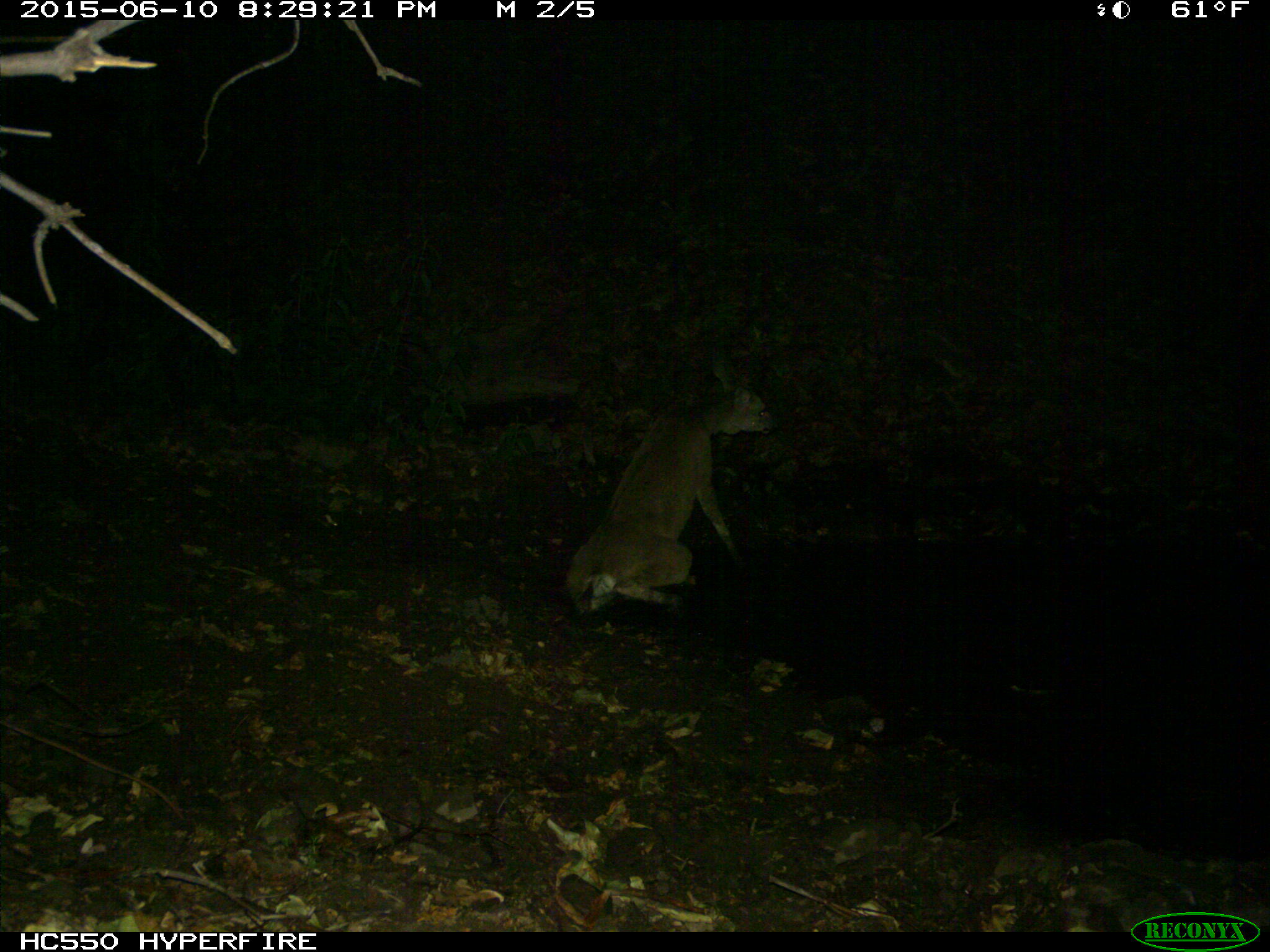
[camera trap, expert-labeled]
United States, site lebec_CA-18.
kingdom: Animalia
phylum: Chordata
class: Mammalia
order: Artiodactyla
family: Cervidae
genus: Odocoileus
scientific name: Odocoileus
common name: deer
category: unidentified deer